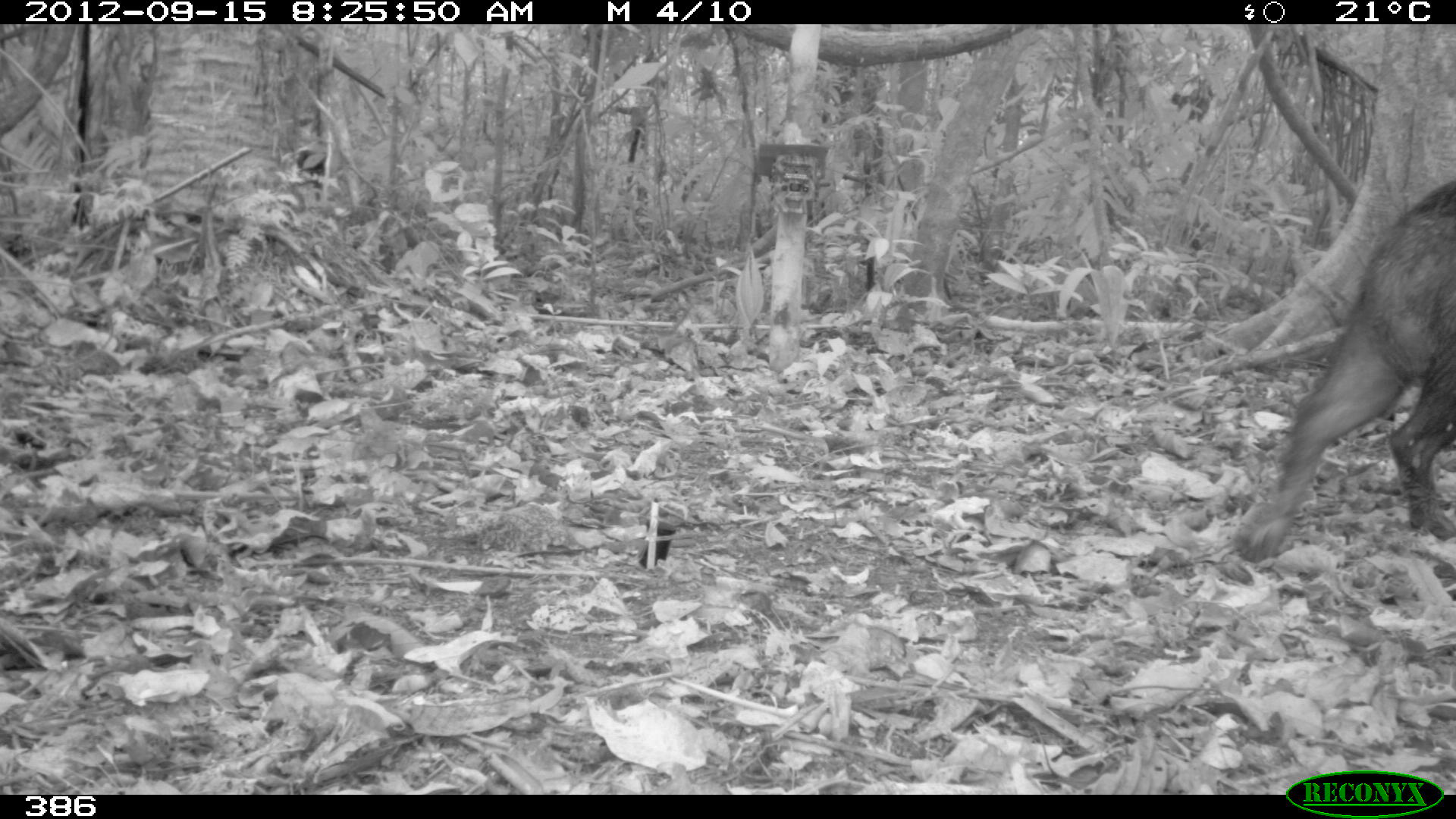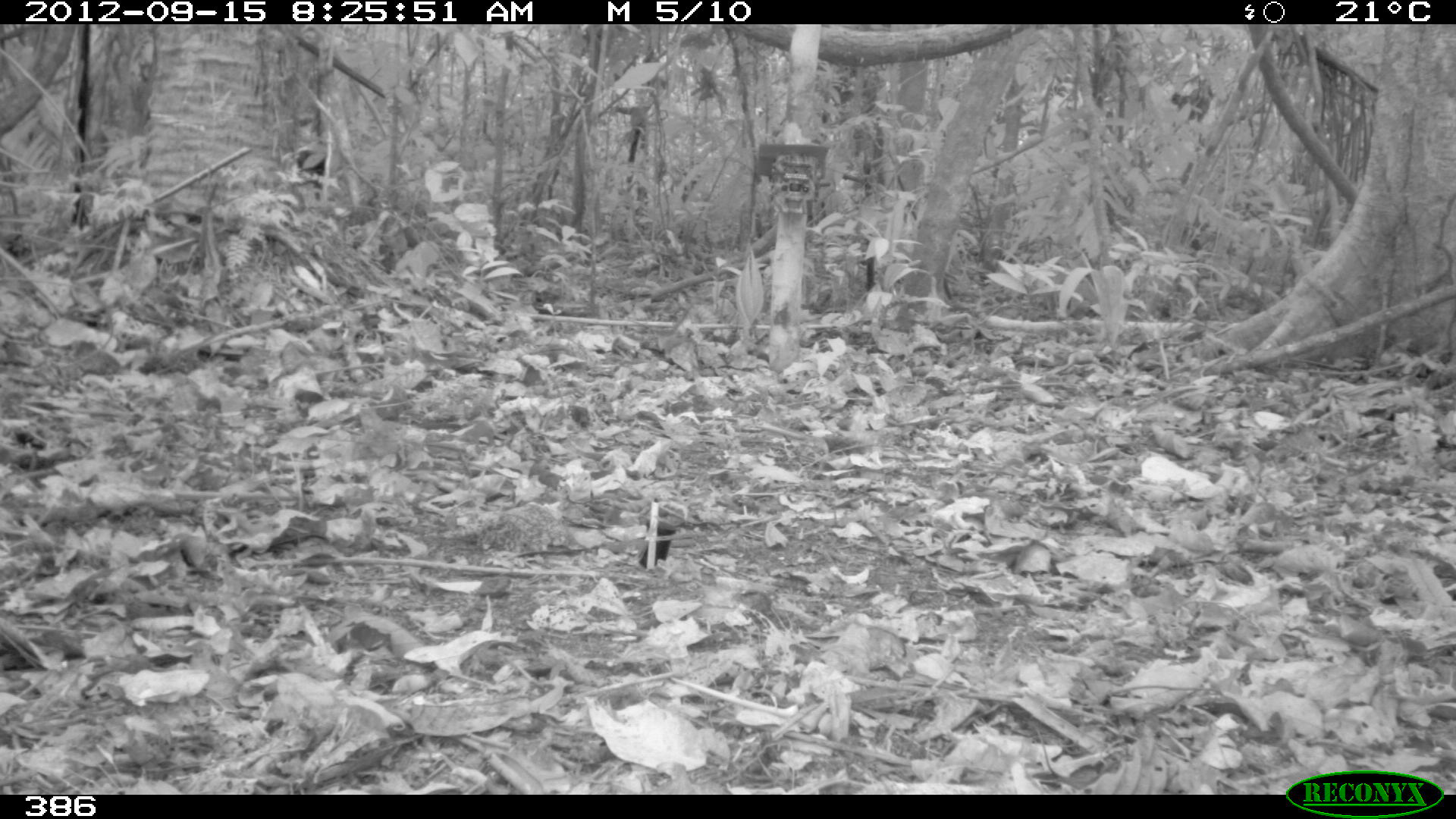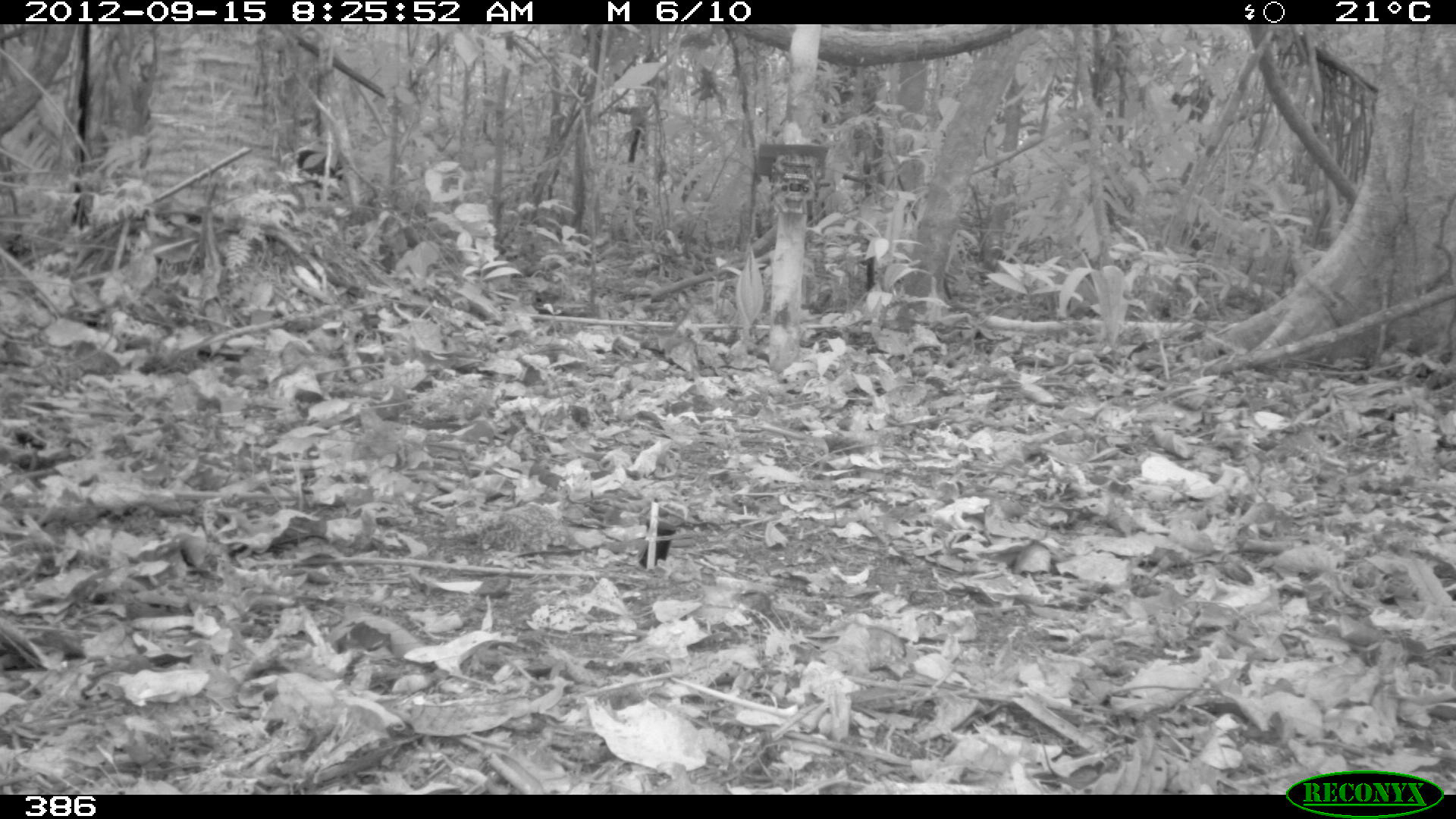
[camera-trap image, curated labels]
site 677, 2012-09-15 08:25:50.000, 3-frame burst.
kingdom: Animalia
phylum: Chordata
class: Mammalia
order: Artiodactyla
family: Tayassuidae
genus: Tayassu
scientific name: Tayassu pecari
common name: white-lipped peccary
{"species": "Tayassu pecari (white-lipped peccary)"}